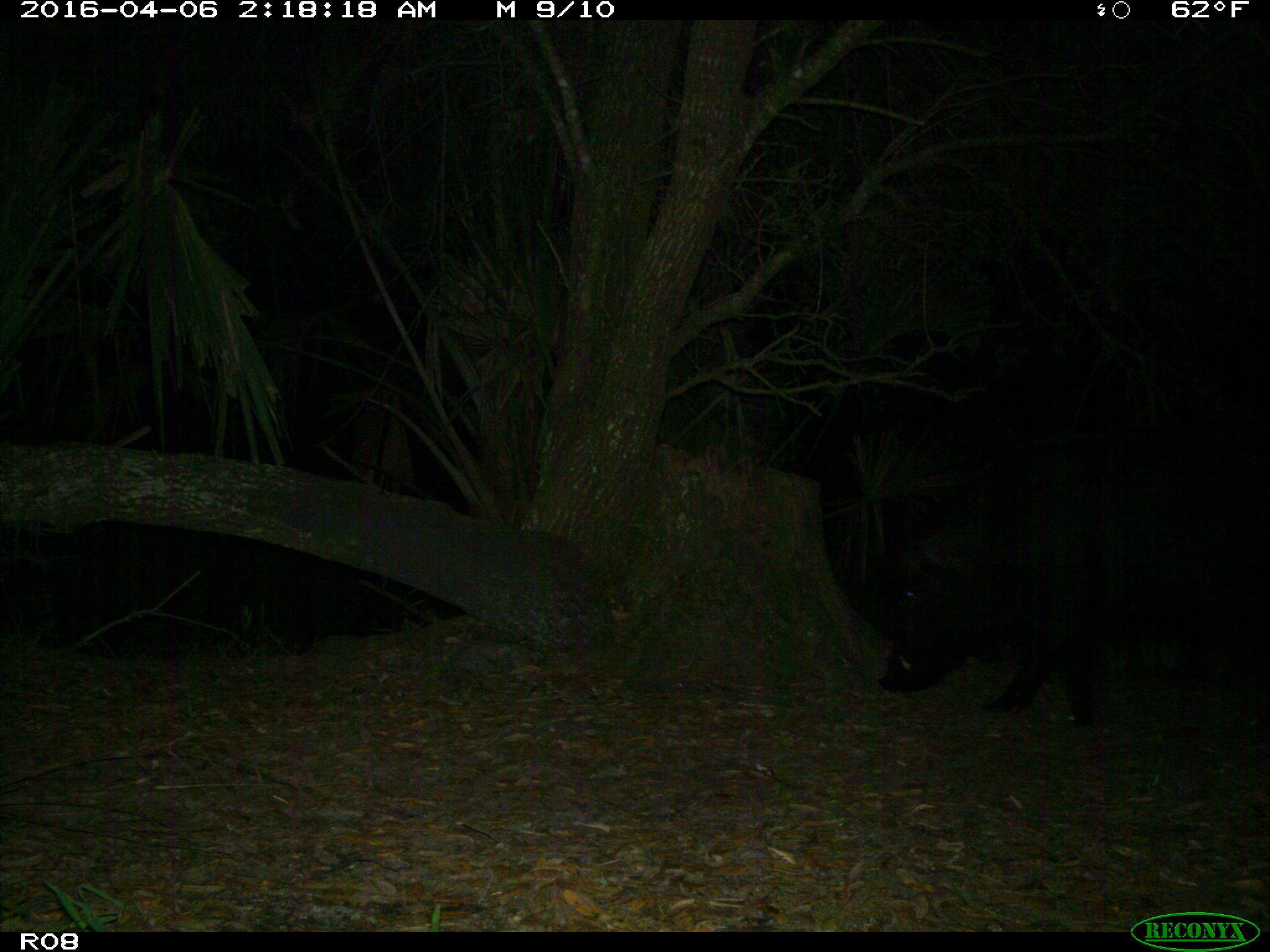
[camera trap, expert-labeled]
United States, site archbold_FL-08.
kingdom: Animalia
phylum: Chordata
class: Mammalia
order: Artiodactyla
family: Suidae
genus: Sus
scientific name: Sus scrofa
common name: wild boar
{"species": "Sus scrofa (wild boar)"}